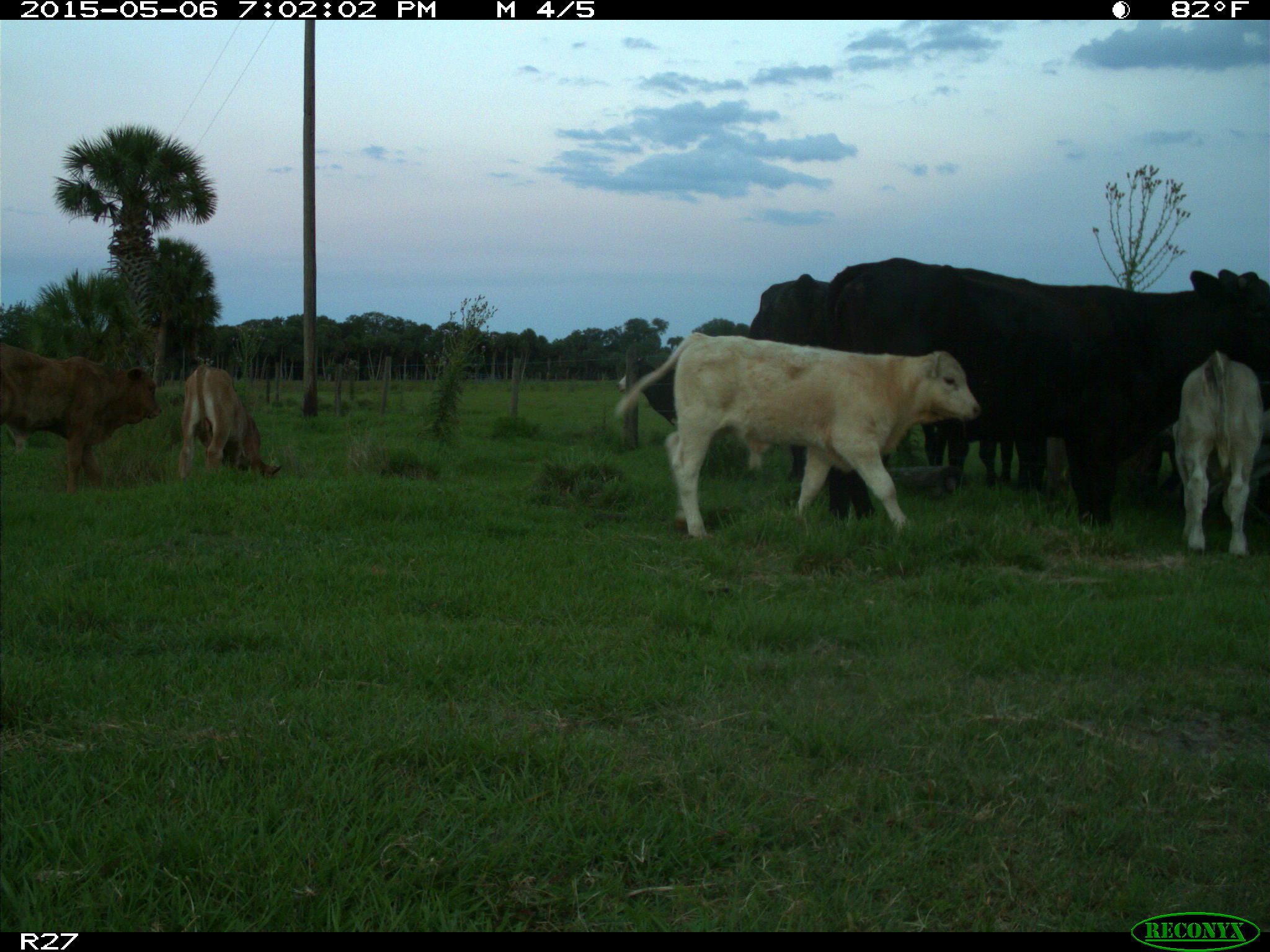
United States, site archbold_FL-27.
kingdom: Animalia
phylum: Chordata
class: Mammalia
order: Artiodactyla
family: Bovidae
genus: Bos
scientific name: Bos taurus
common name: domestic cow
Bos taurus (domestic cow).